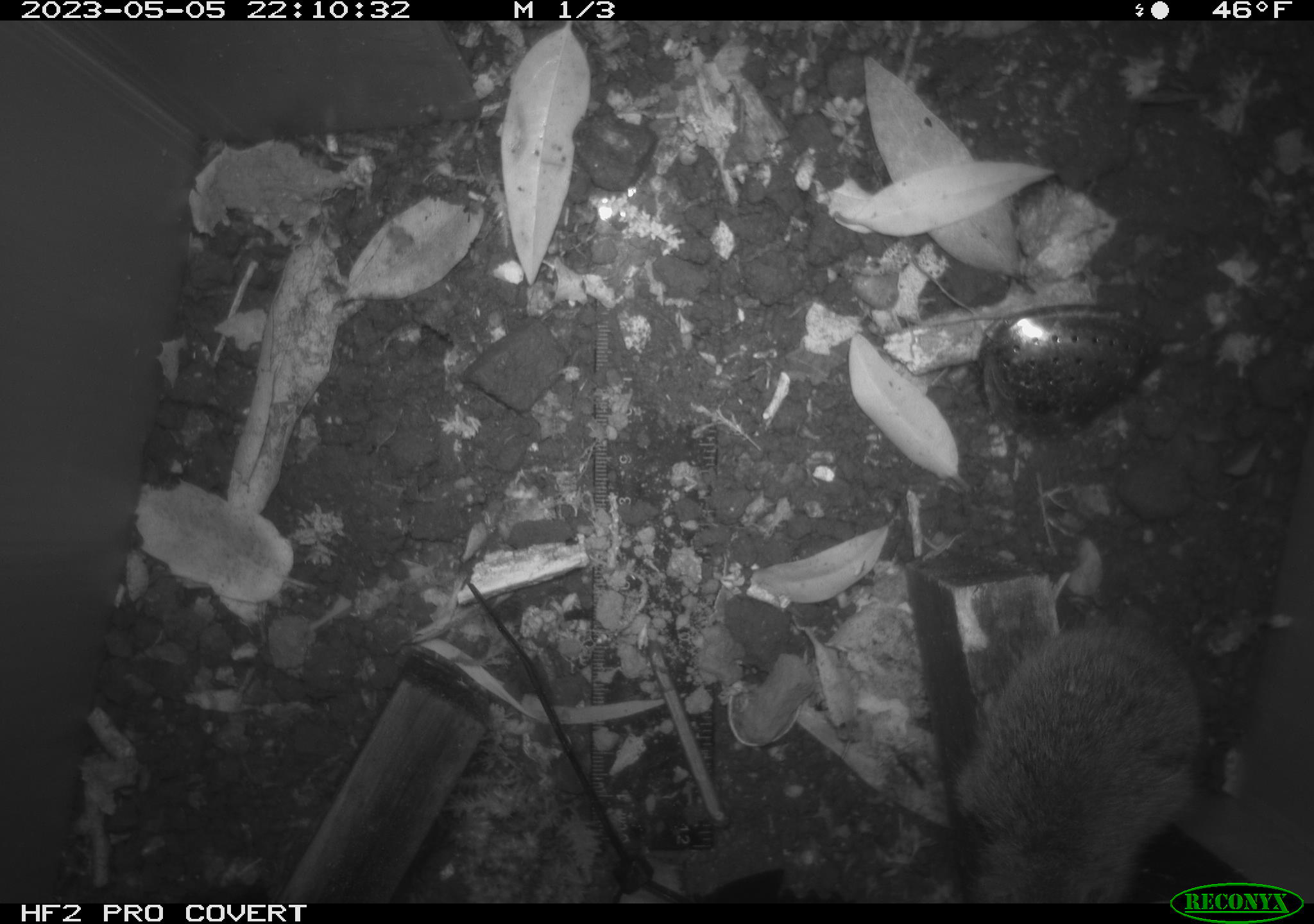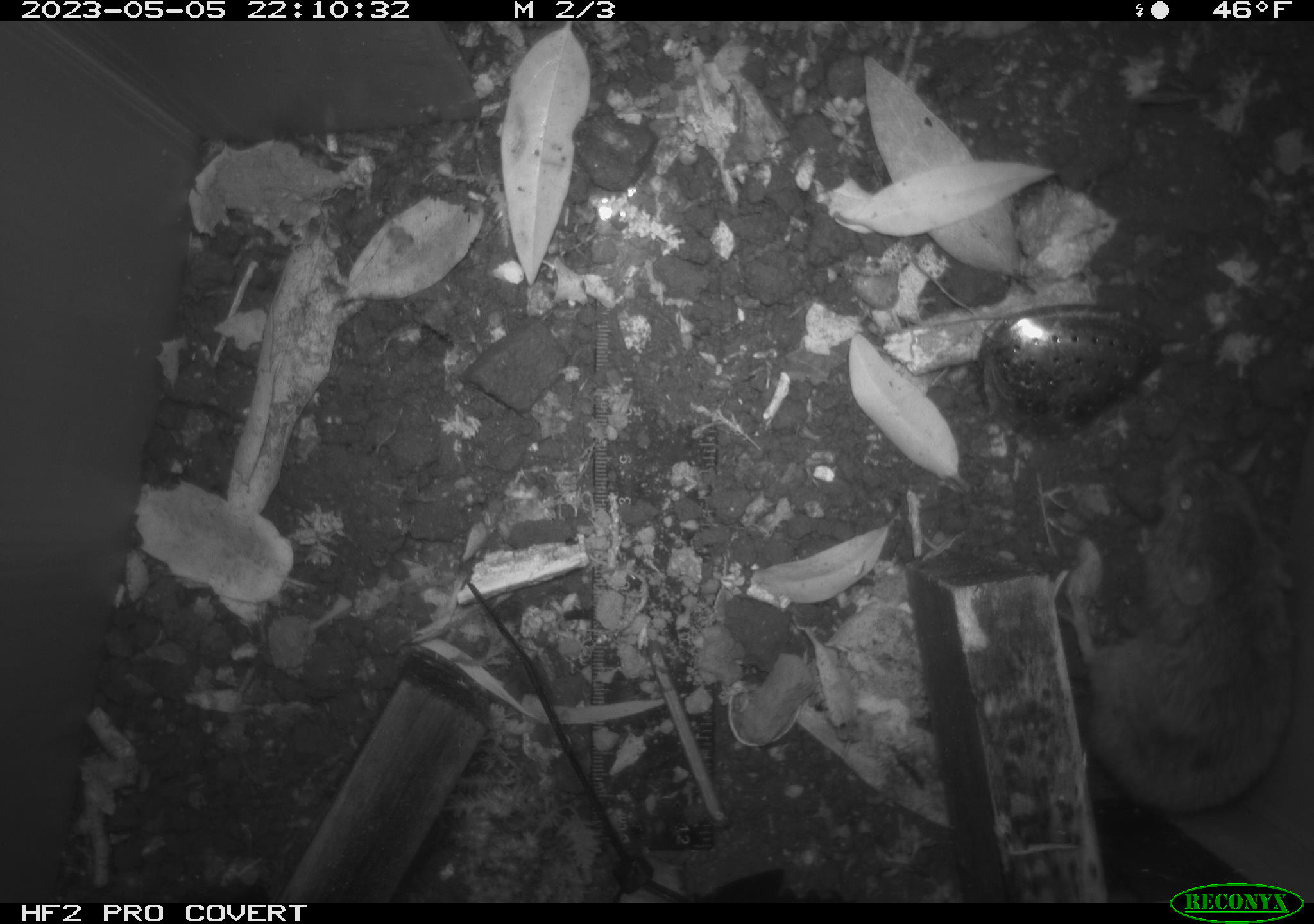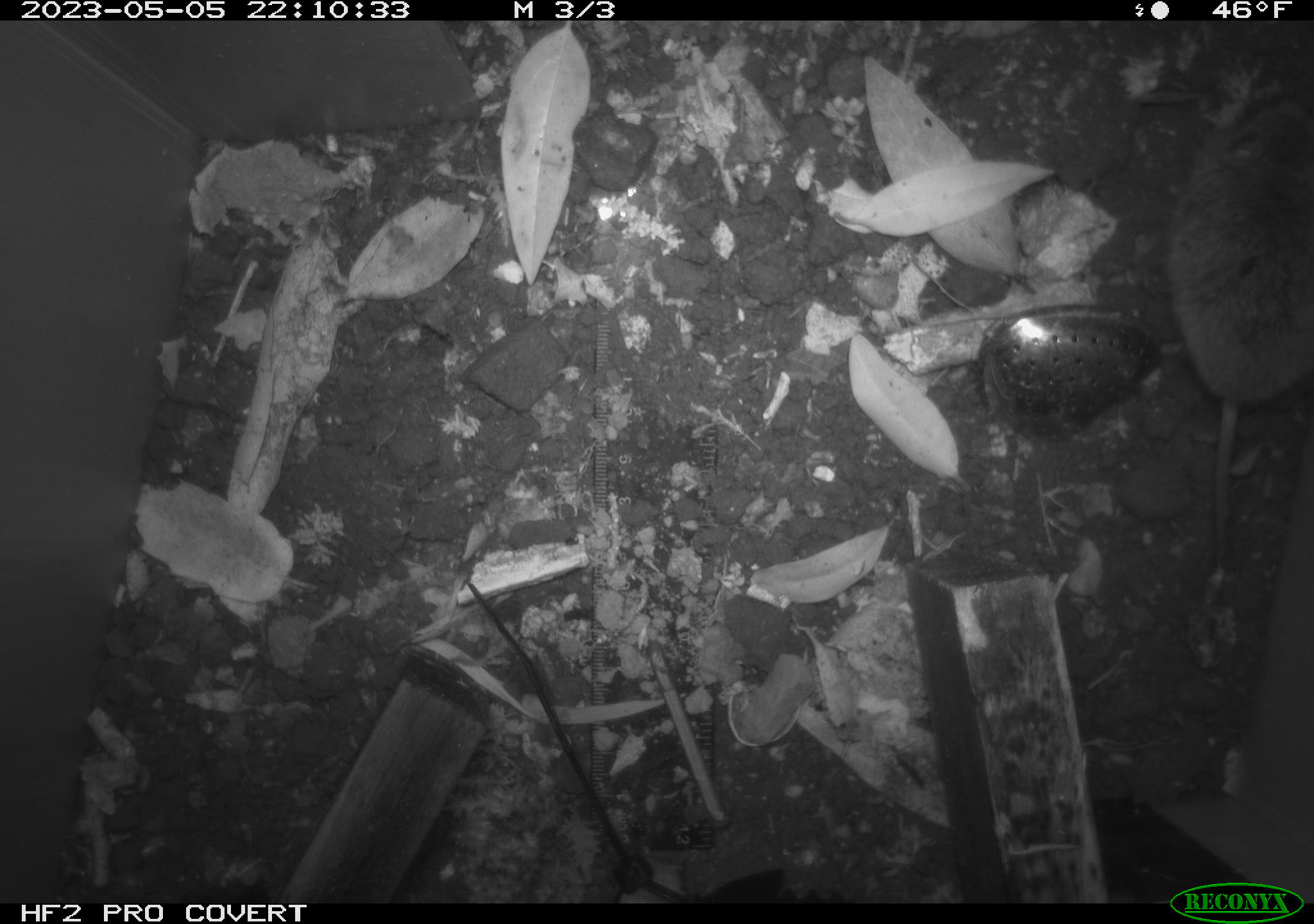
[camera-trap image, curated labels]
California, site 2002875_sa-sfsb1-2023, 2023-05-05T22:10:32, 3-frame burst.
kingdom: Animalia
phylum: Chordata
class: Mammalia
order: Rodentia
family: Cricetidae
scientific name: Arvicolinae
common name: voles, lemmings, and muskrats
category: arvicolinae subfamily